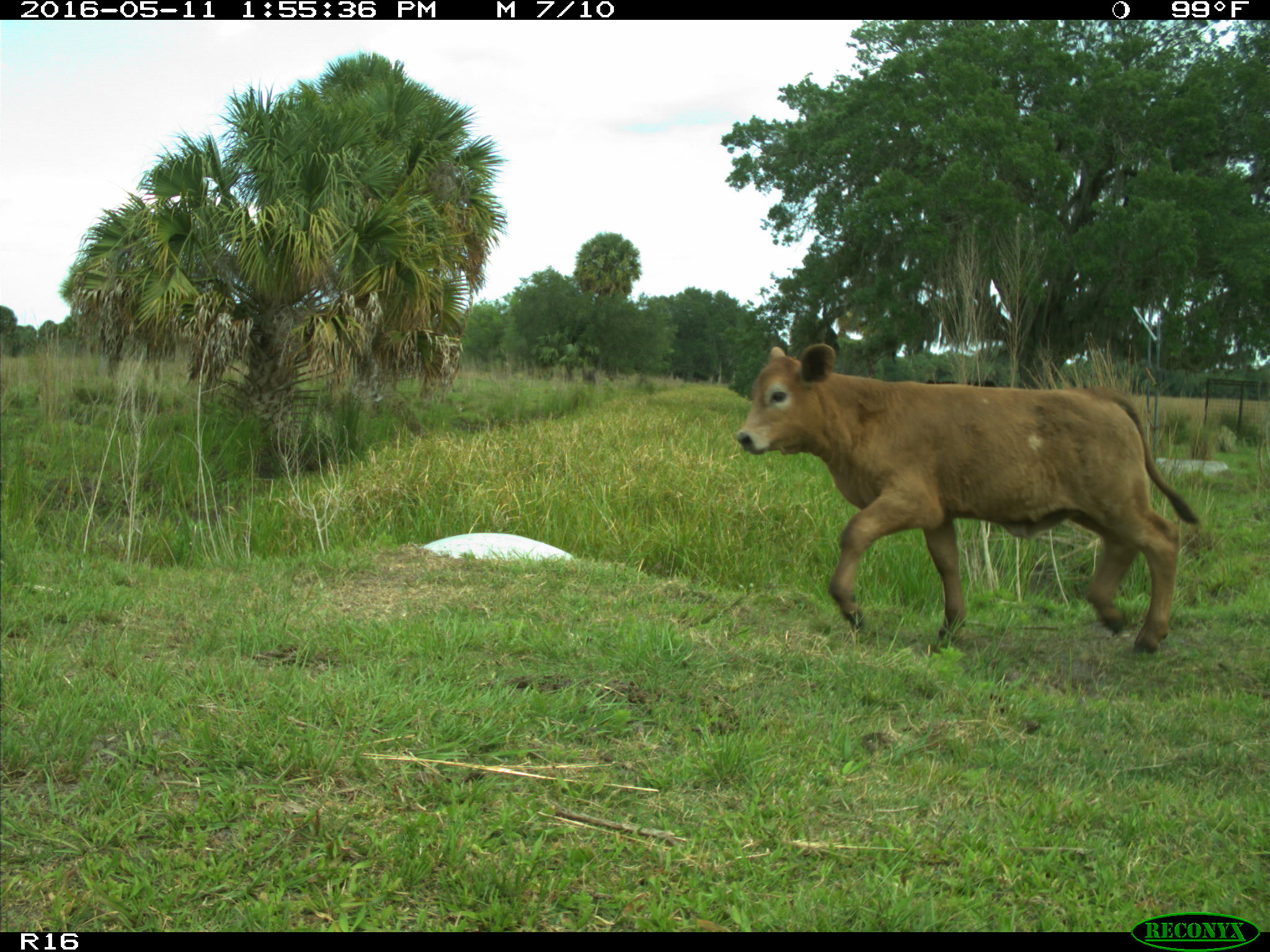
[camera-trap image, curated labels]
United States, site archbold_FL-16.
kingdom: Animalia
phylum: Chordata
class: Mammalia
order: Artiodactyla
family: Bovidae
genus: Bos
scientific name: Bos taurus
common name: domestic cow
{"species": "Bos taurus (domestic cow)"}